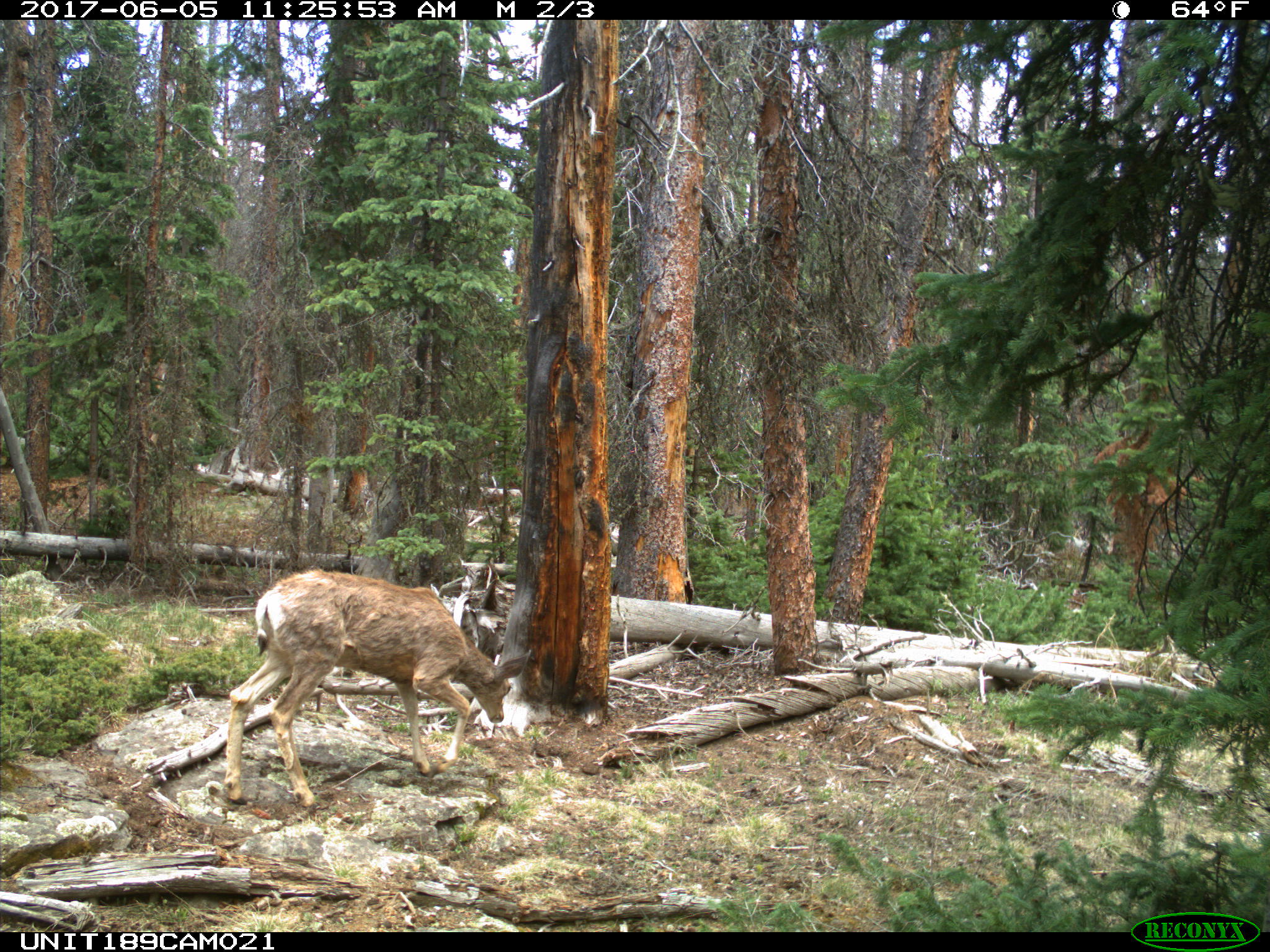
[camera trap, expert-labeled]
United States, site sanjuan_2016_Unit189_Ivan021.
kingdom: Animalia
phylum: Chordata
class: Mammalia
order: Artiodactyla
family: Cervidae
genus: Odocoileus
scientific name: Odocoileus hemionus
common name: mule deer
Odocoileus hemionus (mule deer).